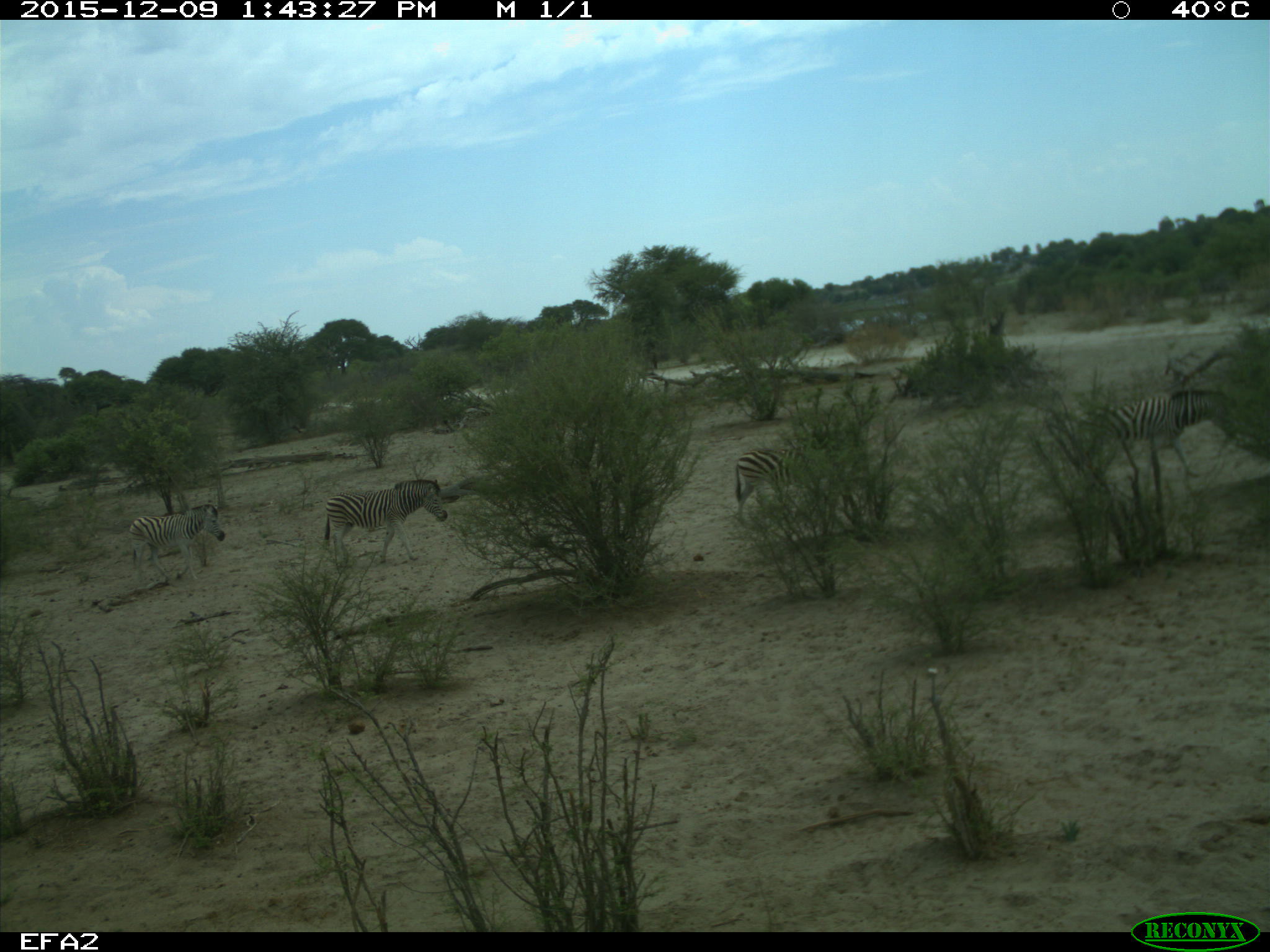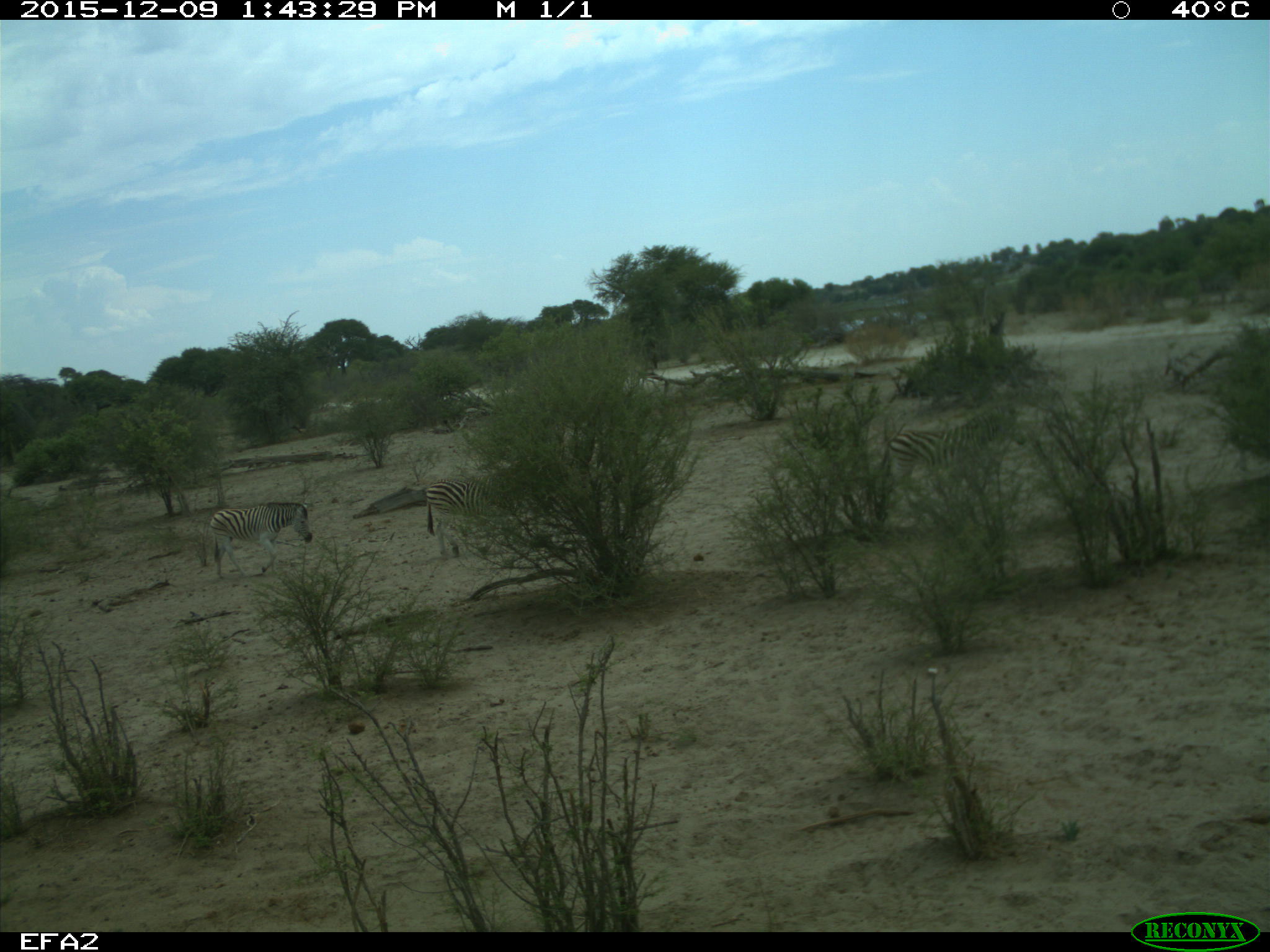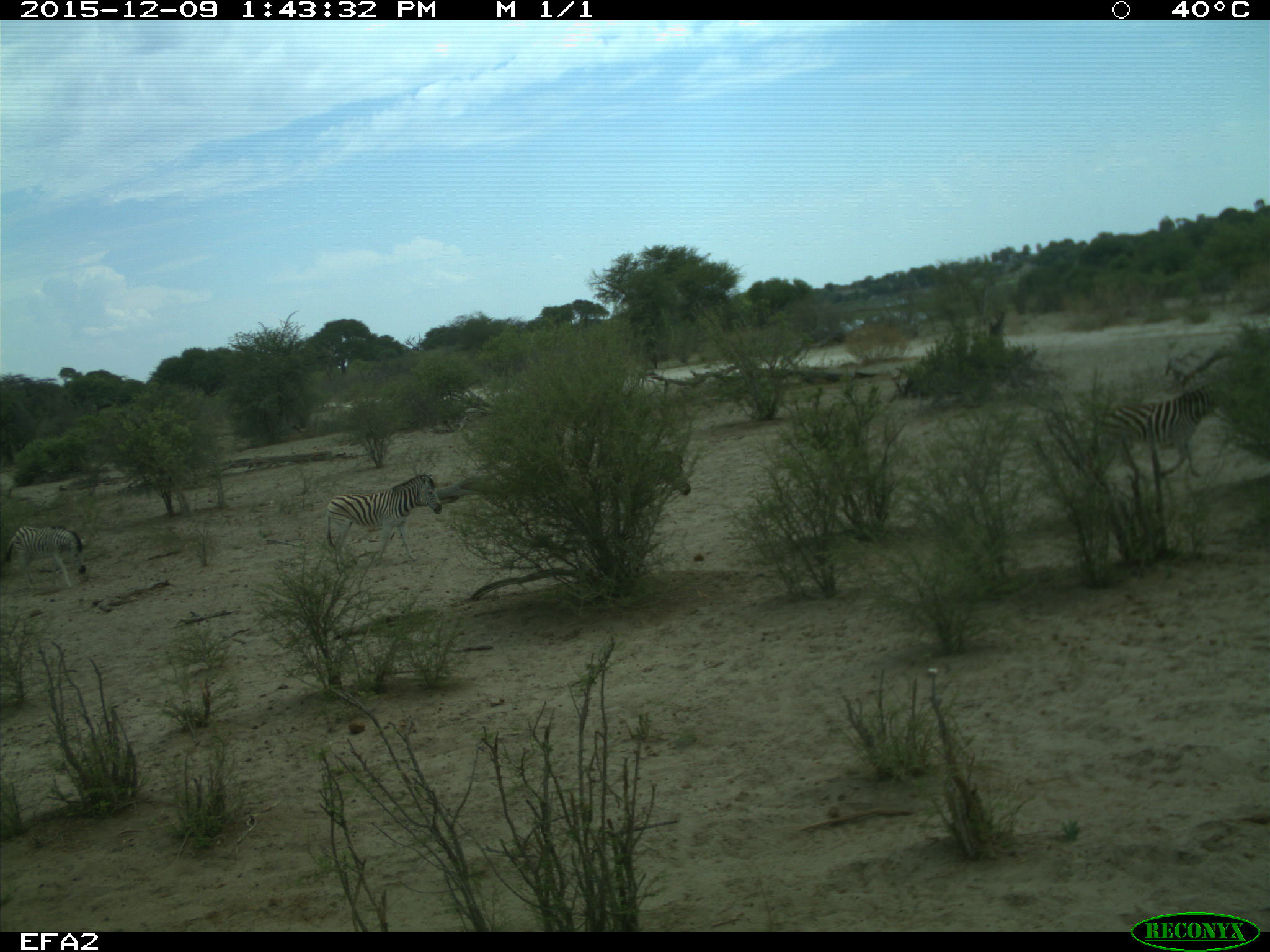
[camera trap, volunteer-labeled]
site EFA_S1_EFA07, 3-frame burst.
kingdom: Animalia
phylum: Chordata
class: Mammalia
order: Perissodactyla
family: Equidae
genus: Equus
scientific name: Equus quagga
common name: plains zebra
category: zebraplains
Zebraplains (plains zebra) (Equus quagga), count 4. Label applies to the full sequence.